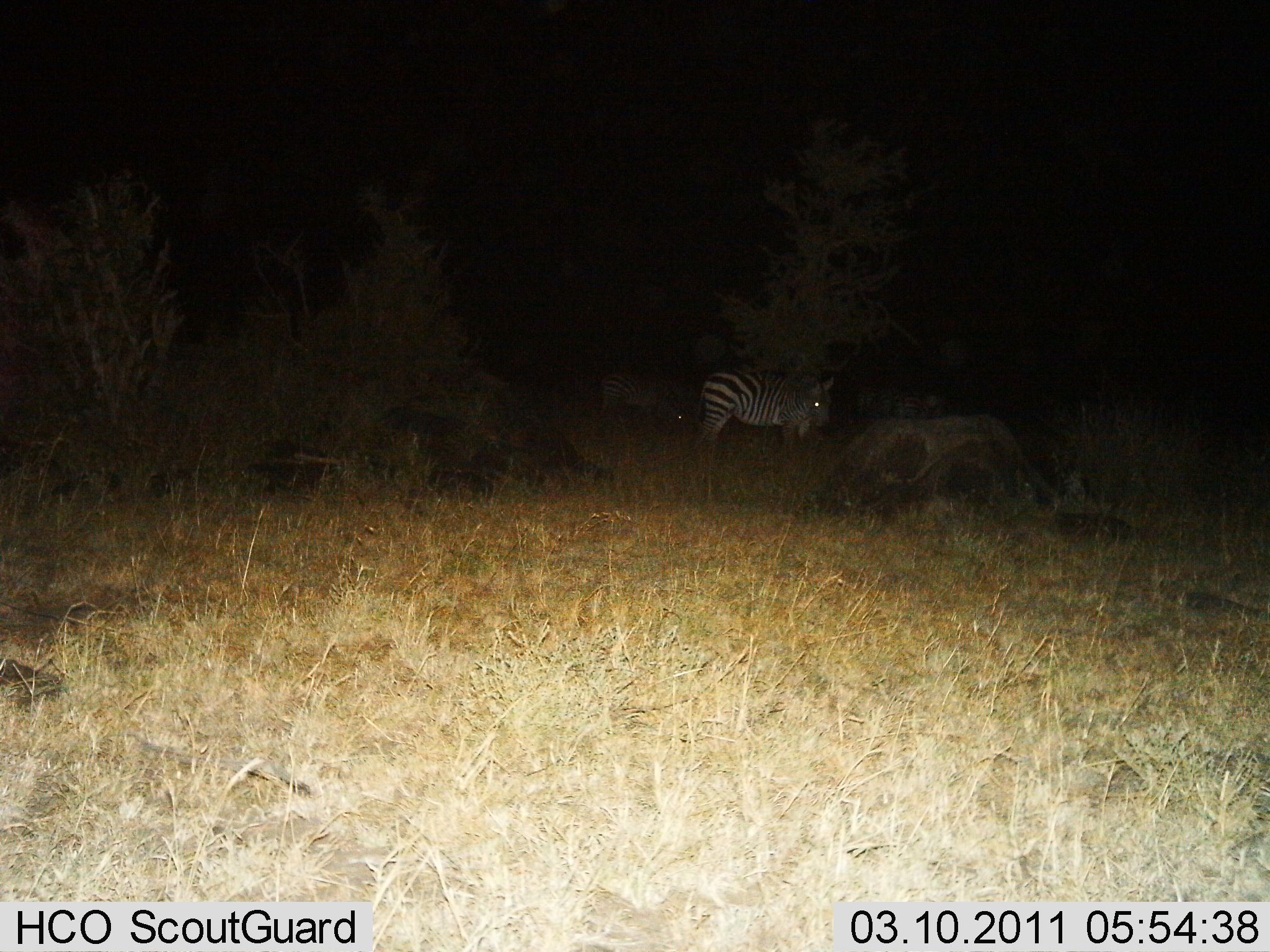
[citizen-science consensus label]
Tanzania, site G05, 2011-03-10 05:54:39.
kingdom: Animalia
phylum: Chordata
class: Mammalia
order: Perissodactyla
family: Equidae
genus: Equus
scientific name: Equus quagga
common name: plains zebra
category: zebra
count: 2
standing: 81%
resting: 6%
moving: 12%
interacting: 0%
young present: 0%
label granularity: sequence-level